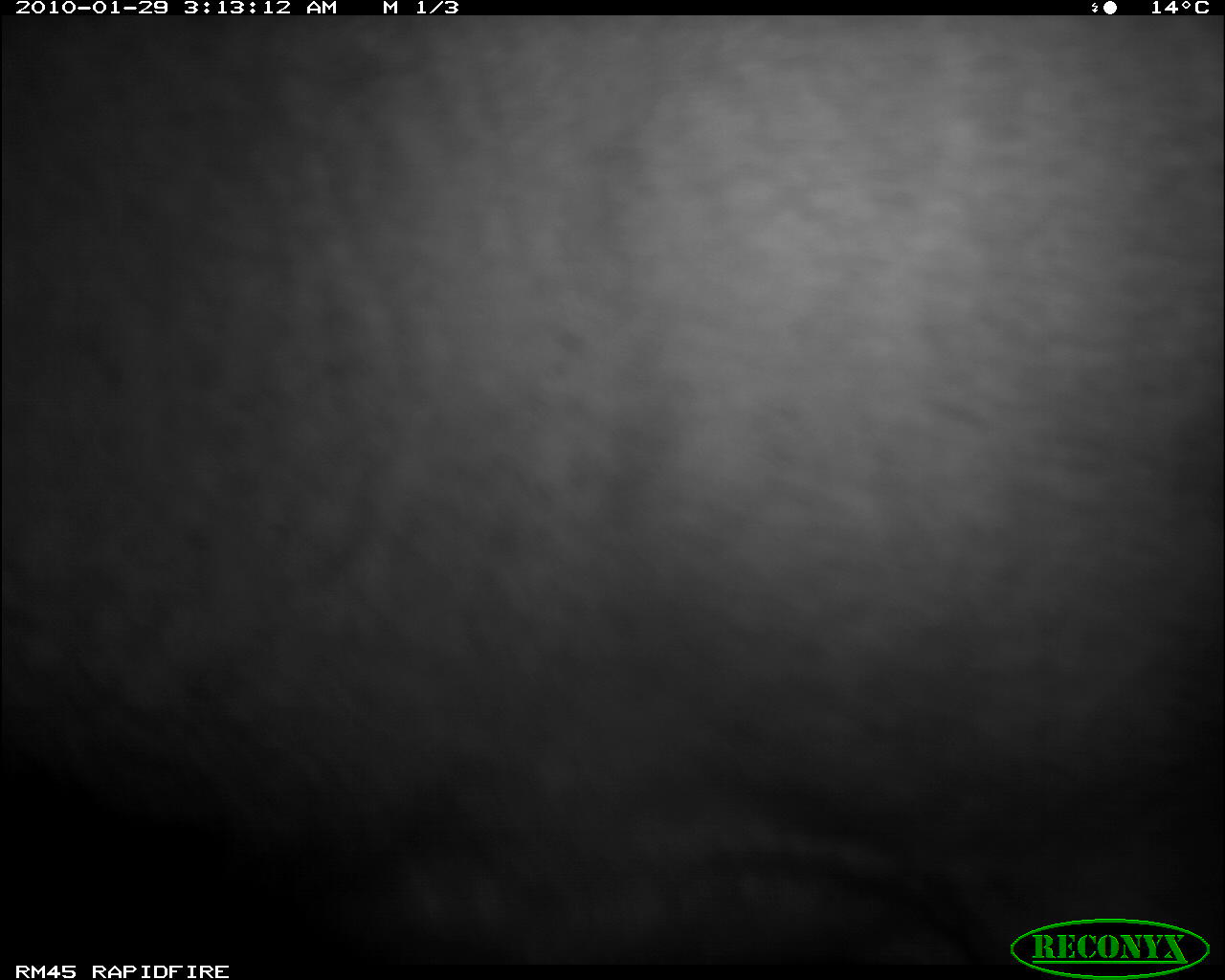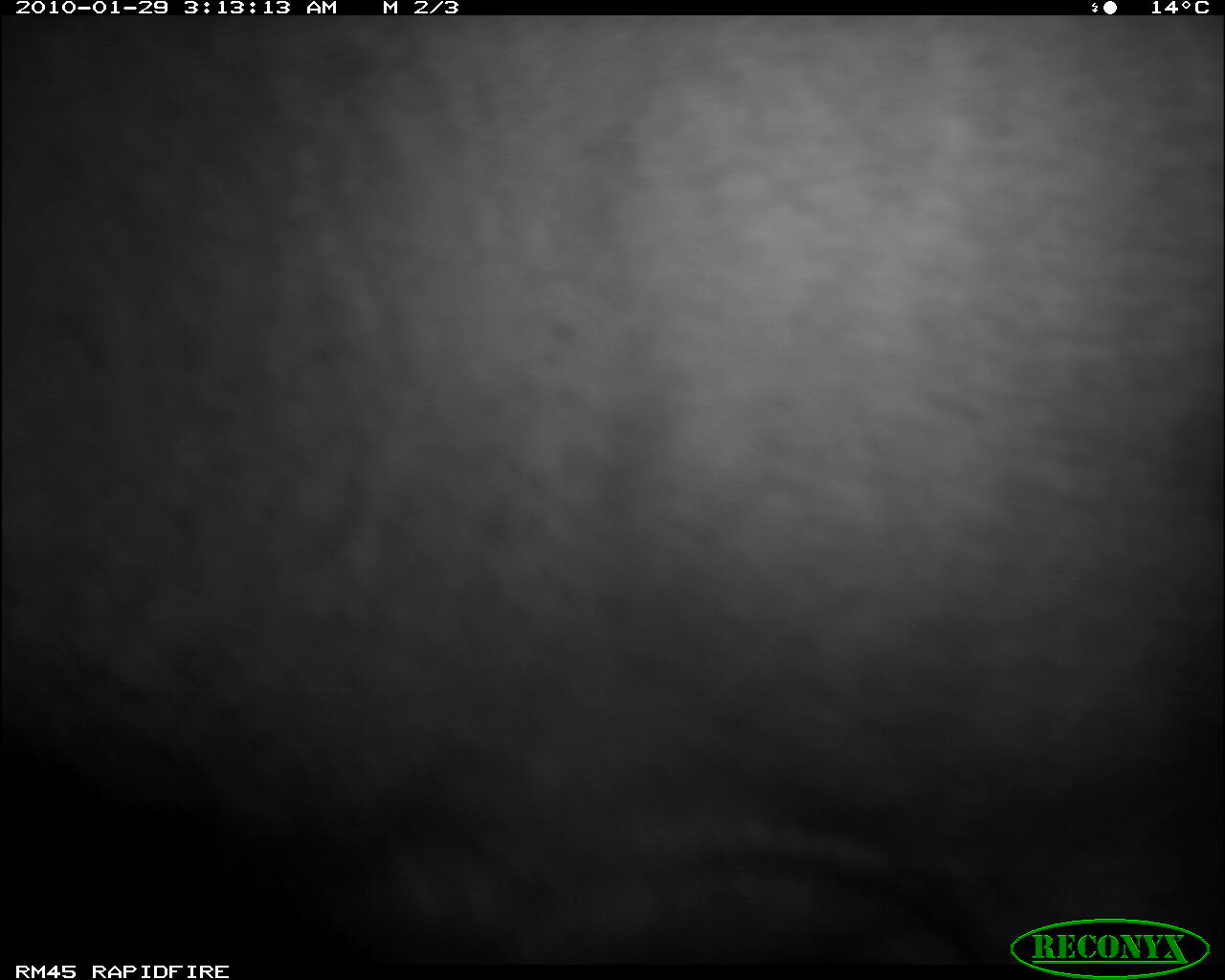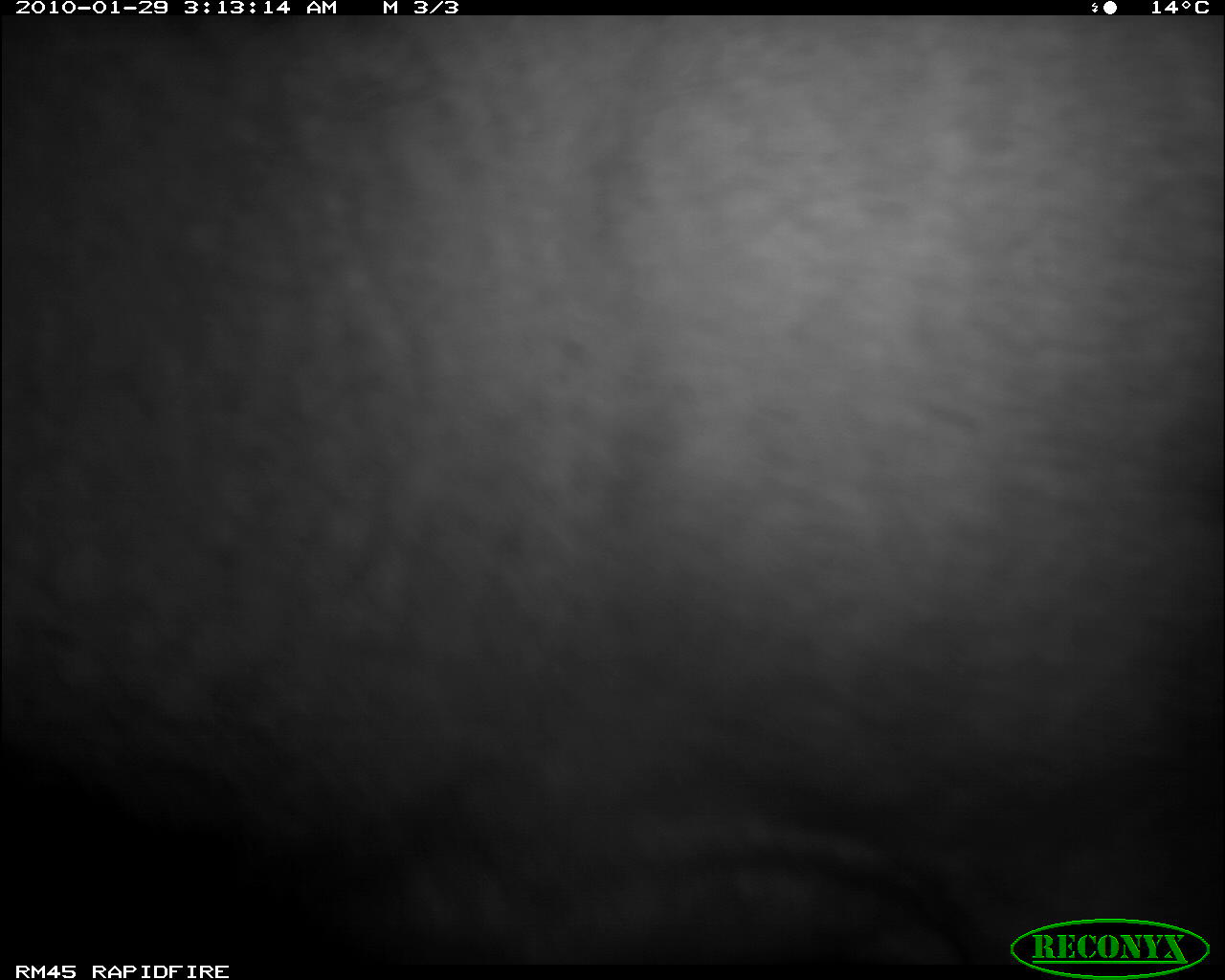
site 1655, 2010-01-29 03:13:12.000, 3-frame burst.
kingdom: Animalia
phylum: Chordata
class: Mammalia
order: Artiodactyla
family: Bovidae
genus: Nanger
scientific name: Nanger granti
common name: grant's gazelle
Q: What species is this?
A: Nanger granti (grant's gazelle).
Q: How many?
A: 1.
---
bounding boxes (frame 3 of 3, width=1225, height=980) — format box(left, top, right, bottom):
nanger granti: box(1, 16, 1224, 965)